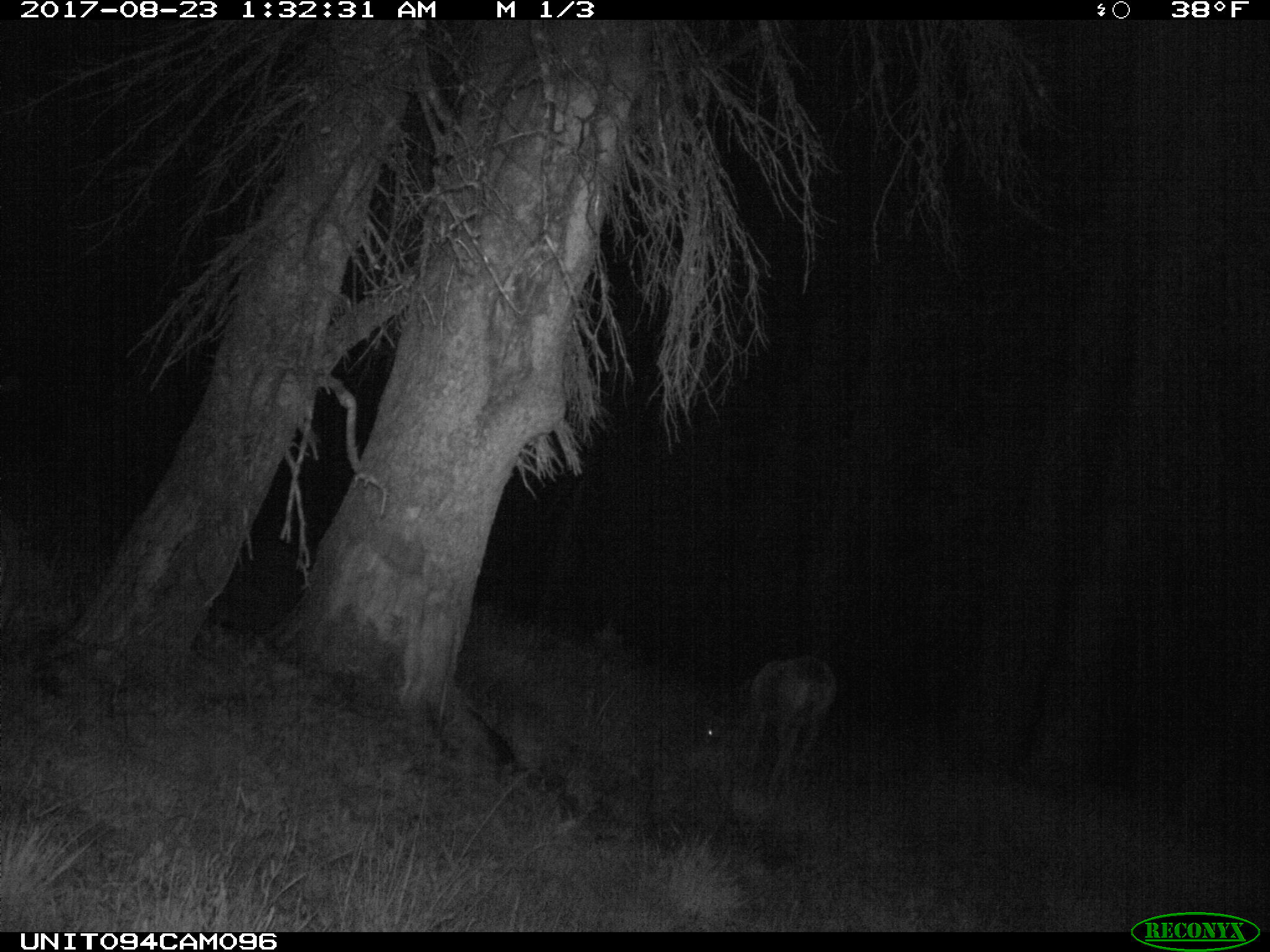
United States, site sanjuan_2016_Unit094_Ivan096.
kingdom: Animalia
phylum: Chordata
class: Mammalia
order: Artiodactyla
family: Cervidae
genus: Odocoileus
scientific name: Odocoileus hemionus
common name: mule deer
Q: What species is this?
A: Odocoileus hemionus (mule deer).